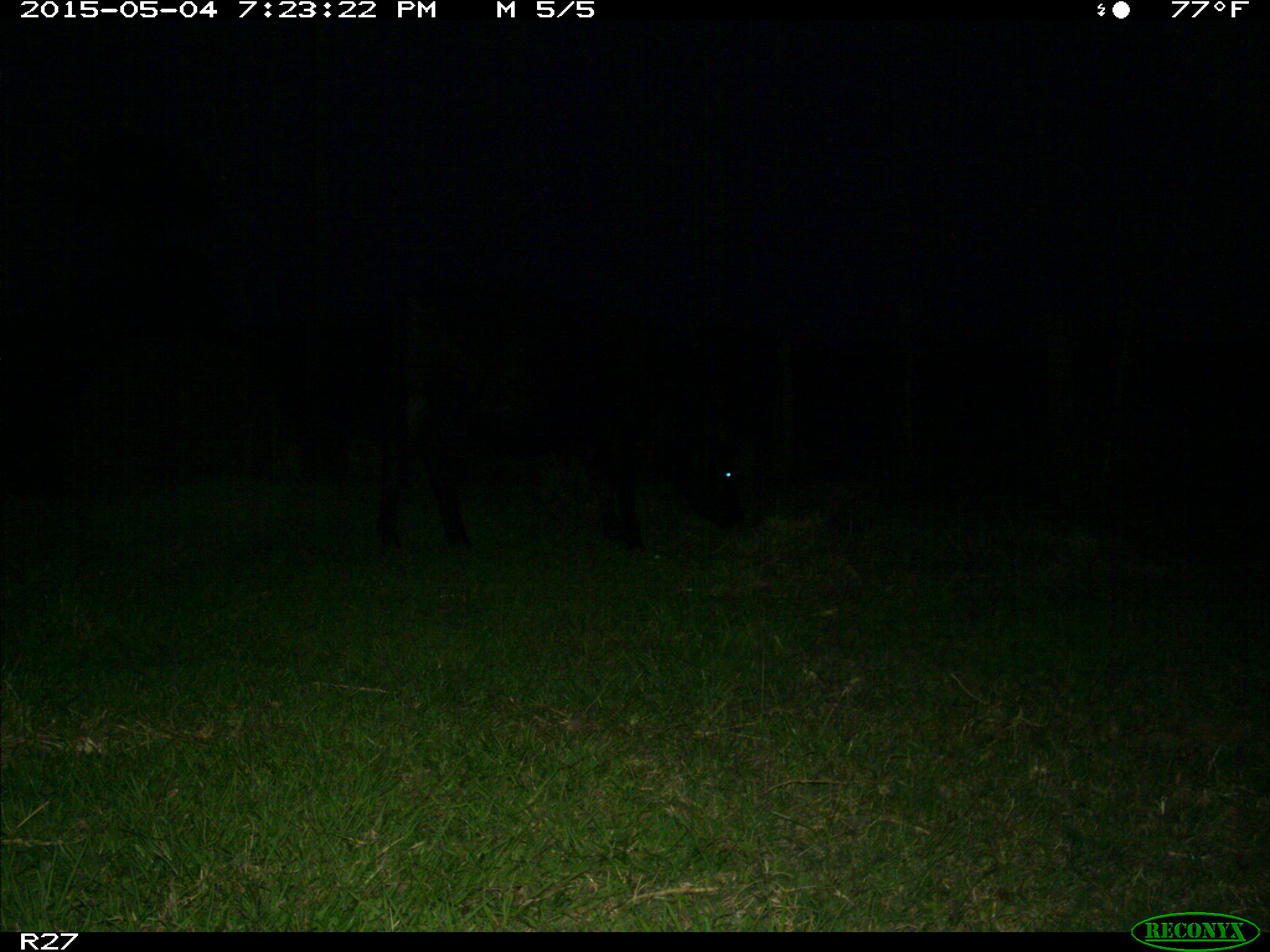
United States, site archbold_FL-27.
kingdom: Animalia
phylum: Chordata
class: Mammalia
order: Artiodactyla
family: Bovidae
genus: Bos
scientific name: Bos taurus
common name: domestic cow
Bos taurus (domestic cow).